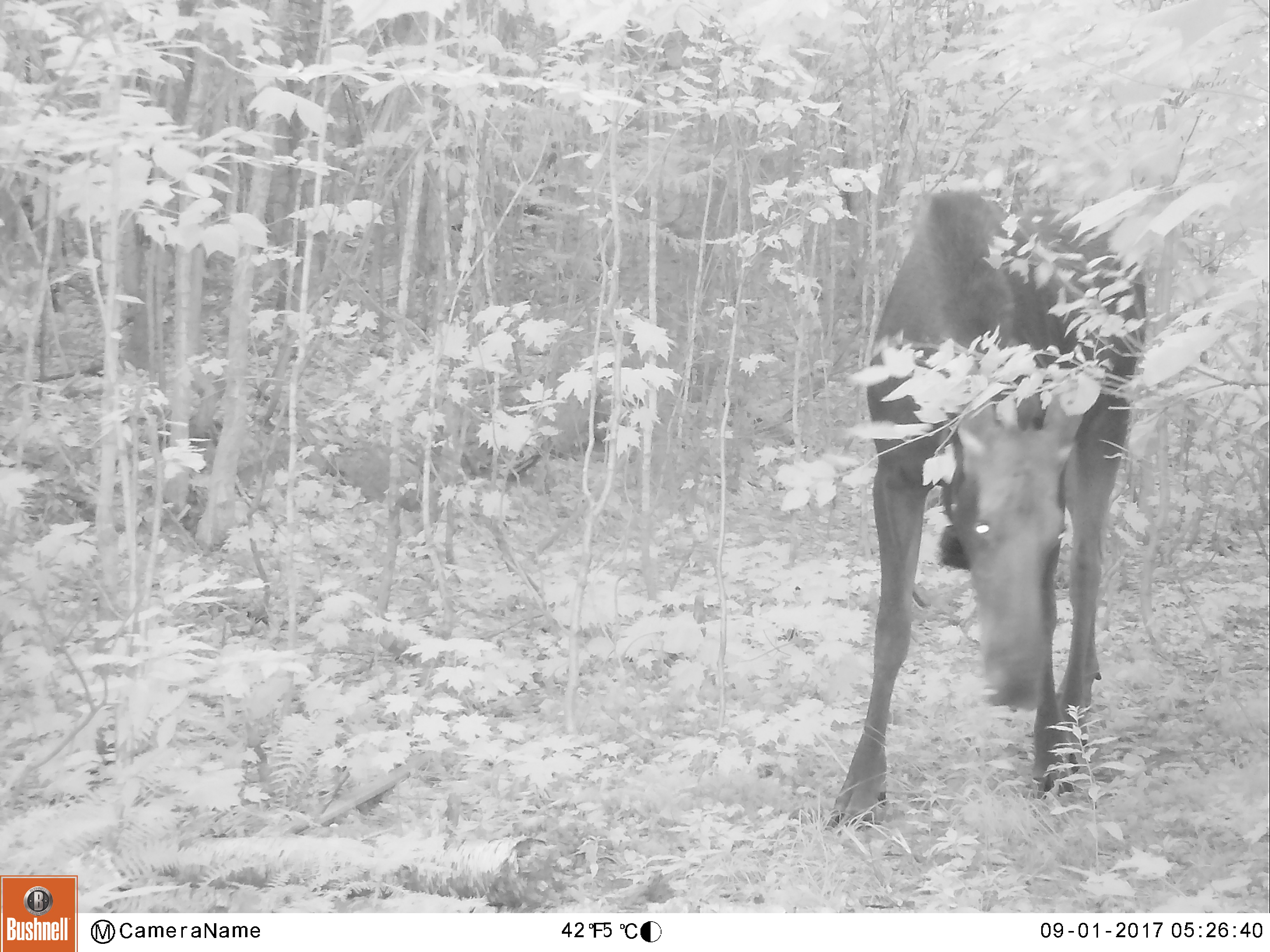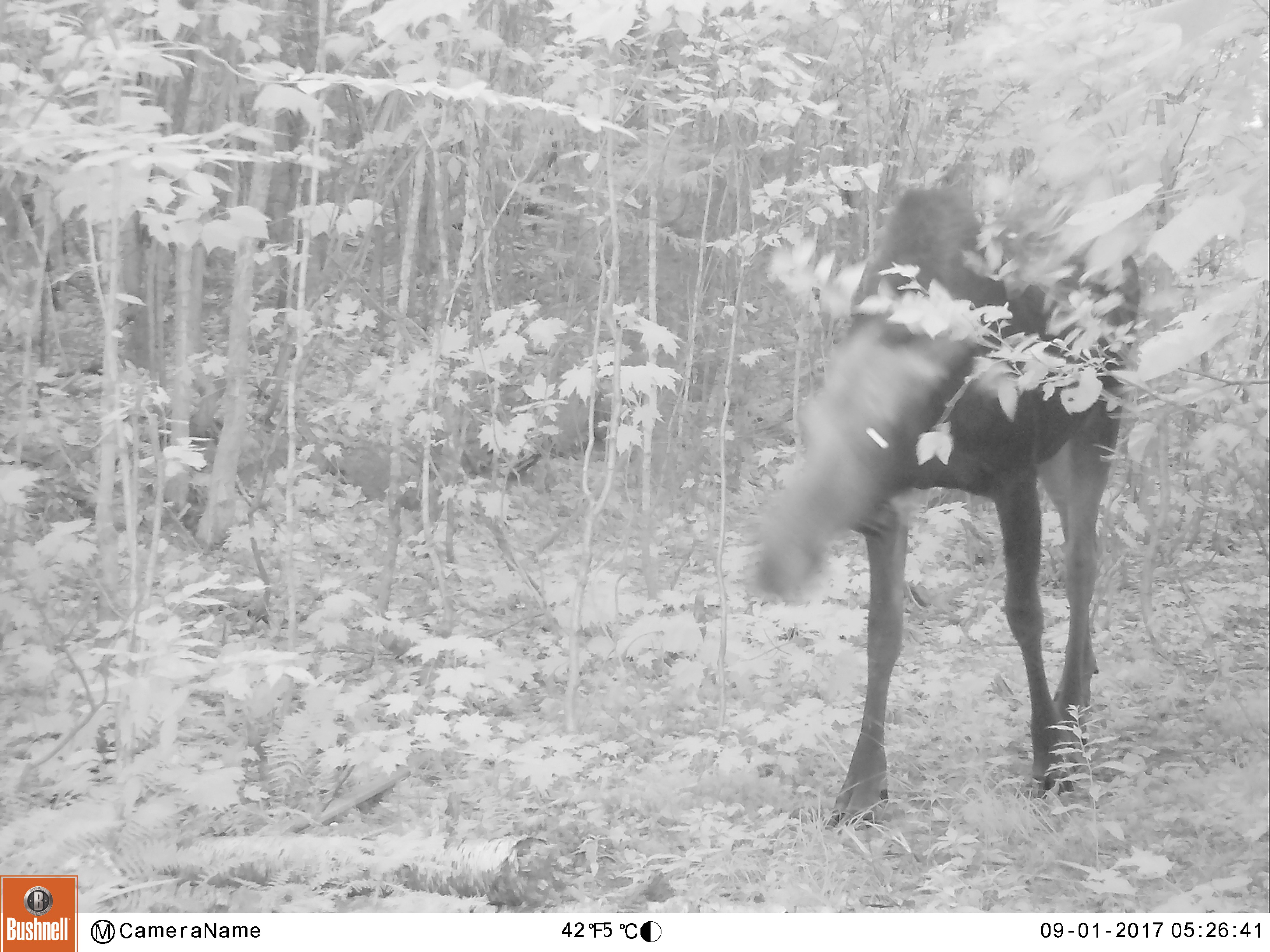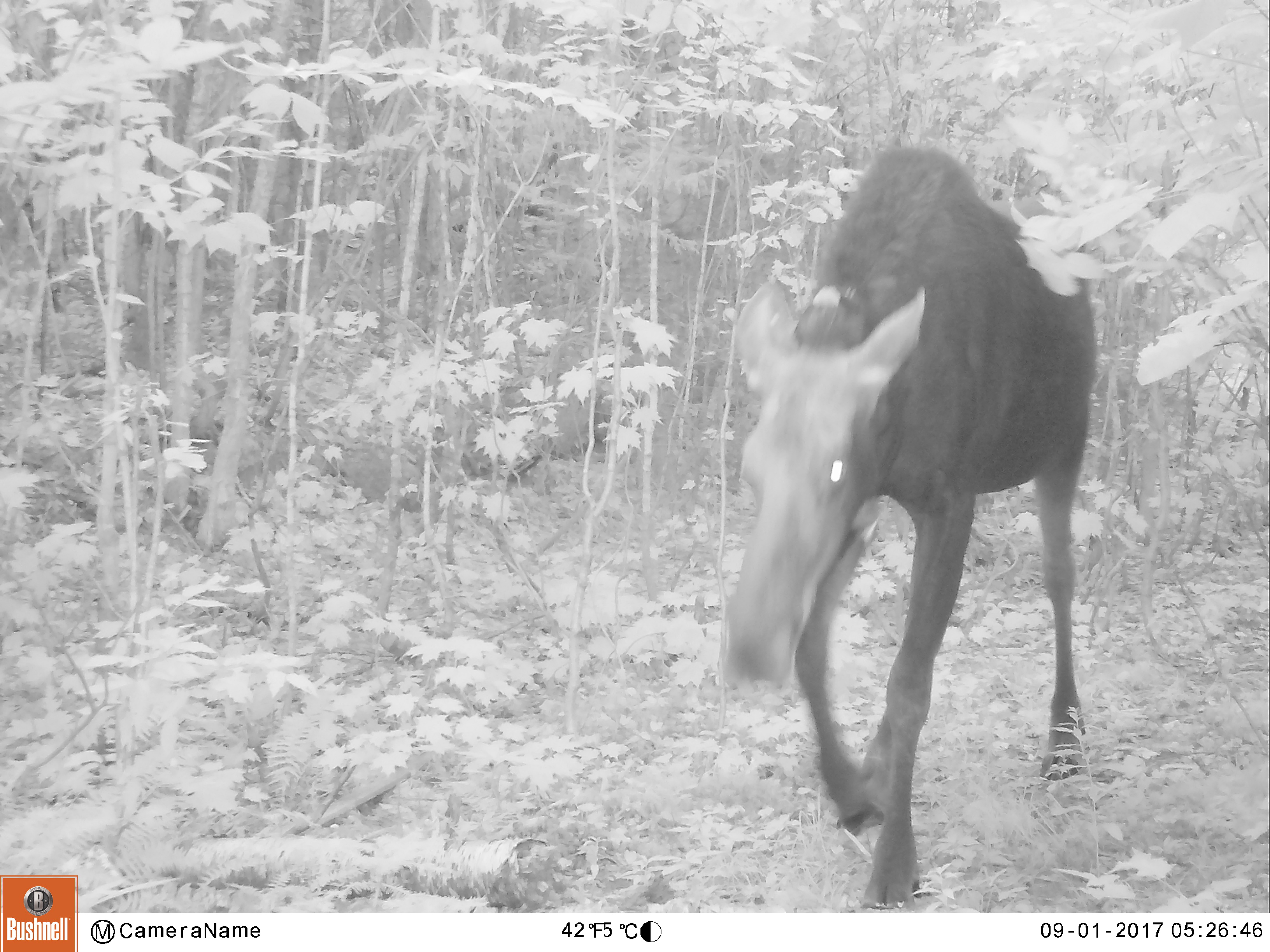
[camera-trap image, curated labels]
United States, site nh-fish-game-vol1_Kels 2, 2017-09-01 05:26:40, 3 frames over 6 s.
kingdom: Animalia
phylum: Chordata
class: Mammalia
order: Artiodactyla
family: Cervidae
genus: Alces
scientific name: Alces alces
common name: moose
Moose (Alces alces).